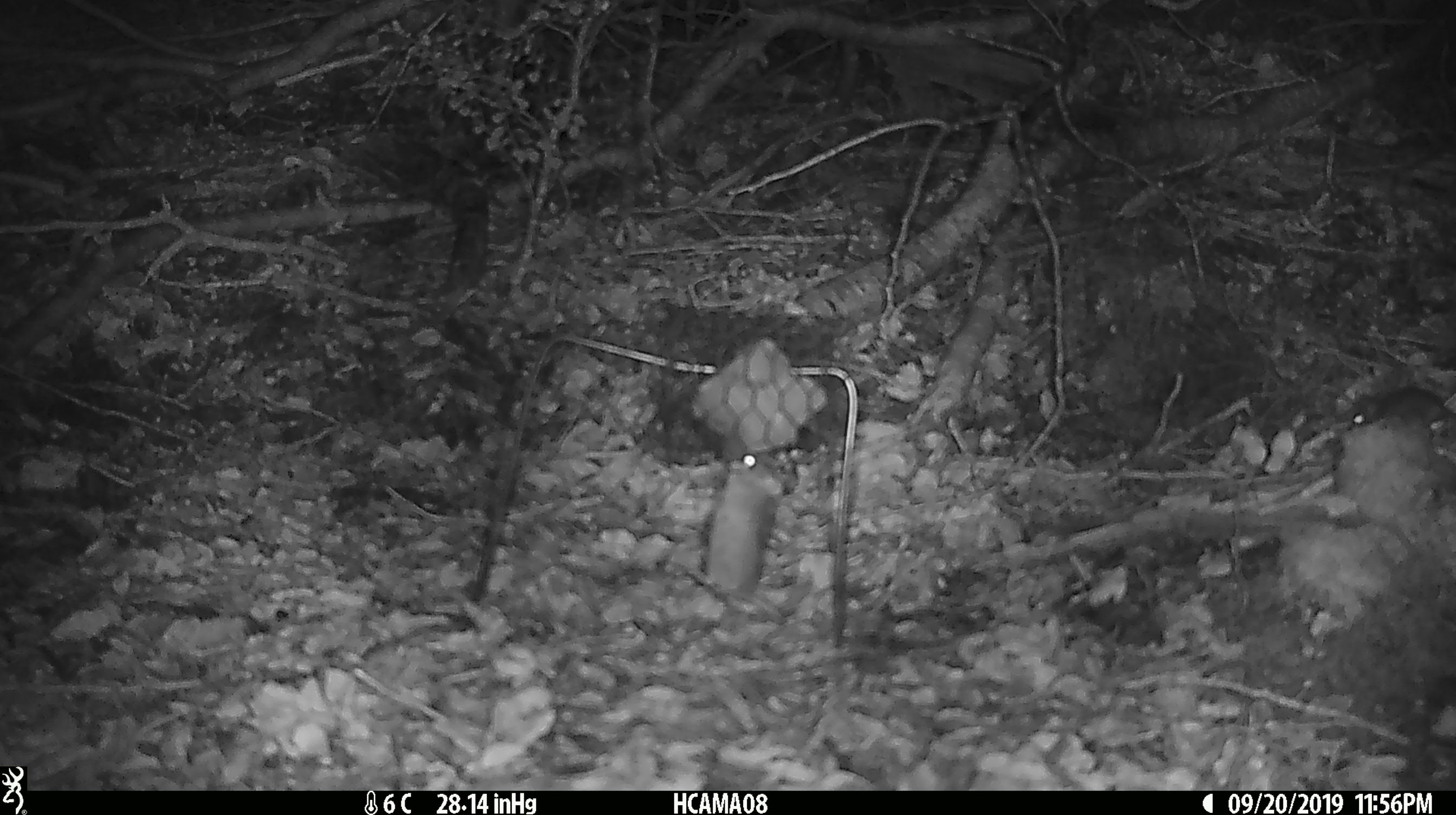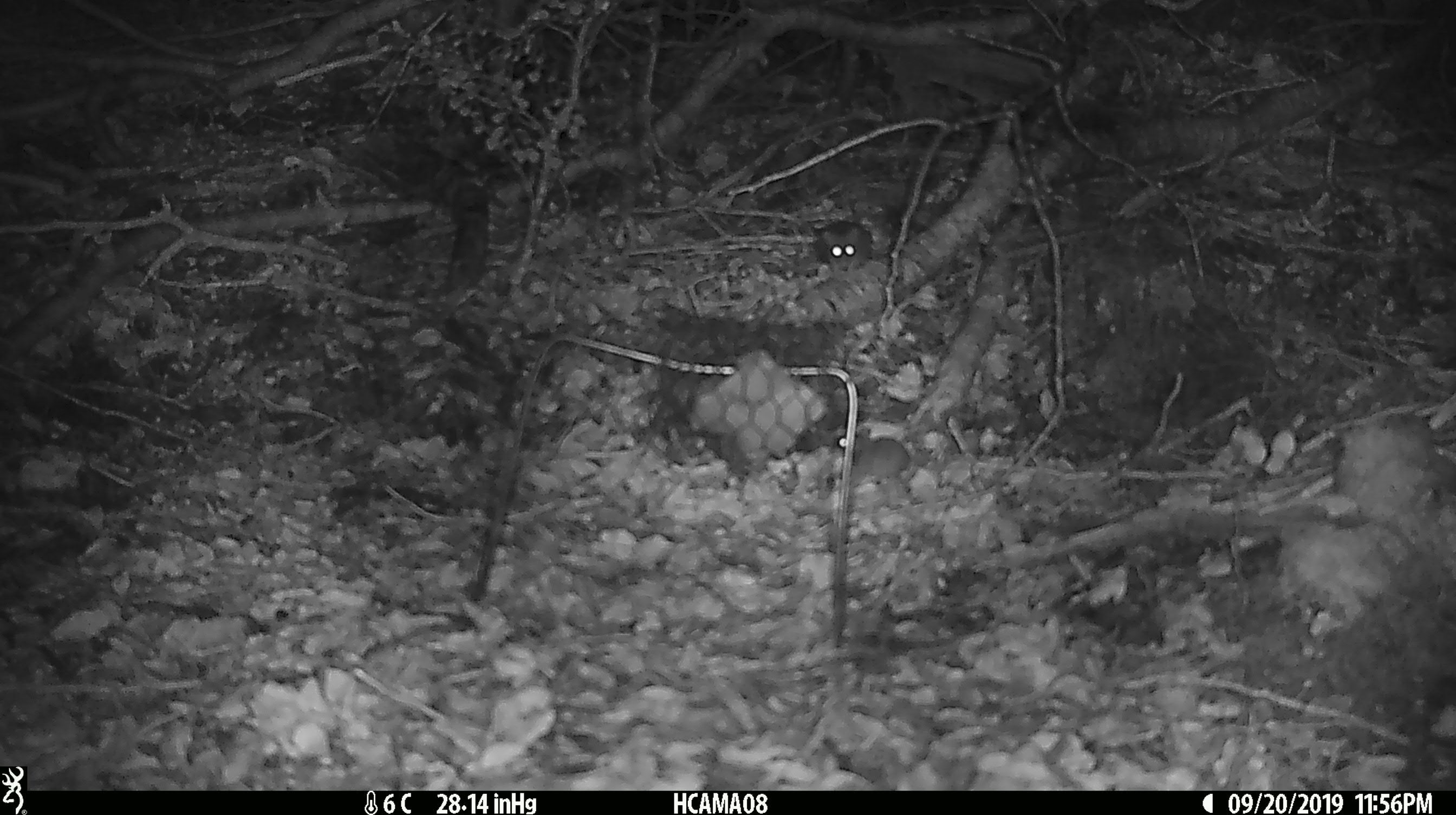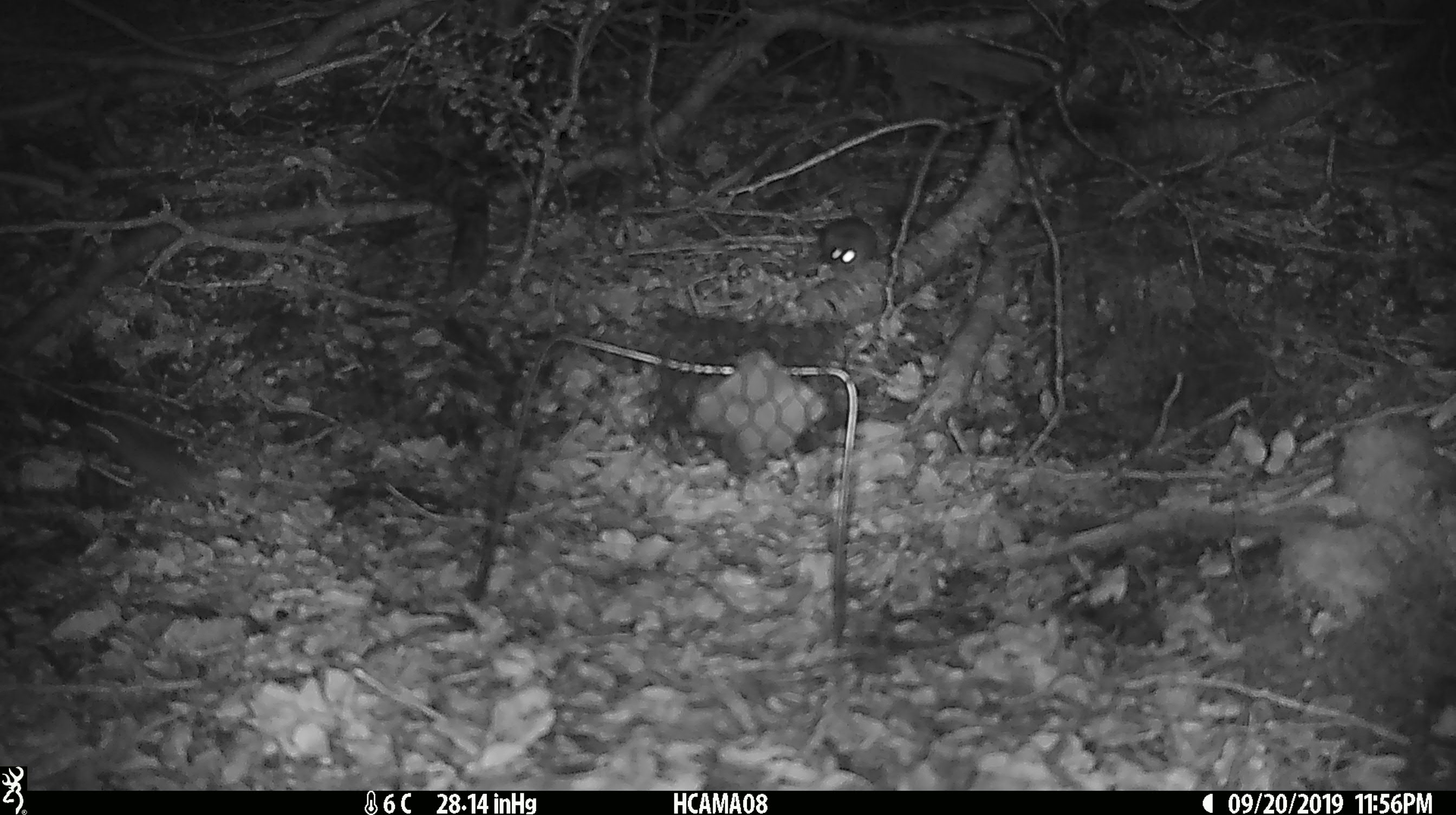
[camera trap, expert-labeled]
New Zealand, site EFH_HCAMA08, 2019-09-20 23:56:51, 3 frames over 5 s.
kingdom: Animalia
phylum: Chordata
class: Mammalia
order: Rodentia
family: Muridae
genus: Mus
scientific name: Mus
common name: mouse